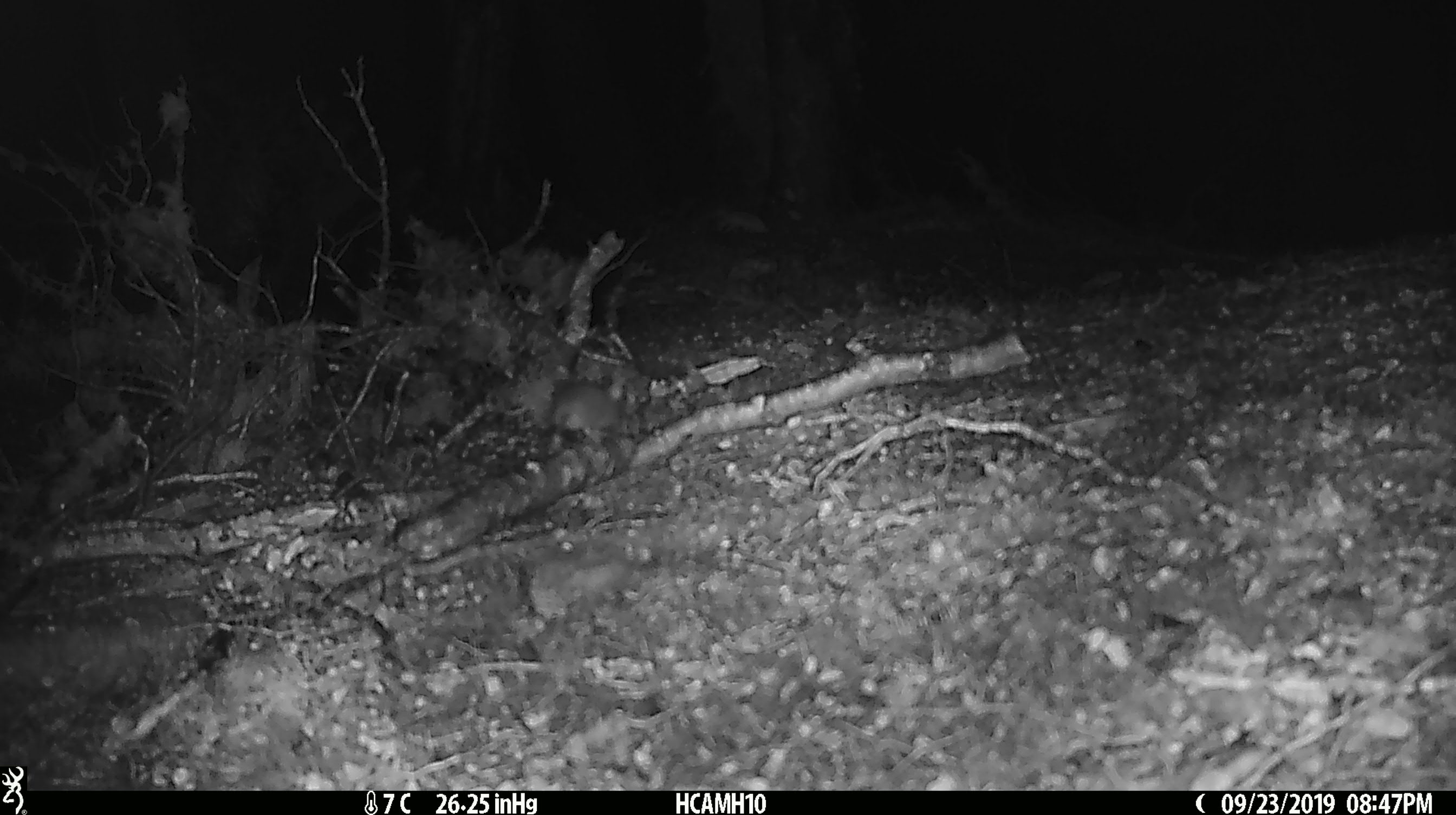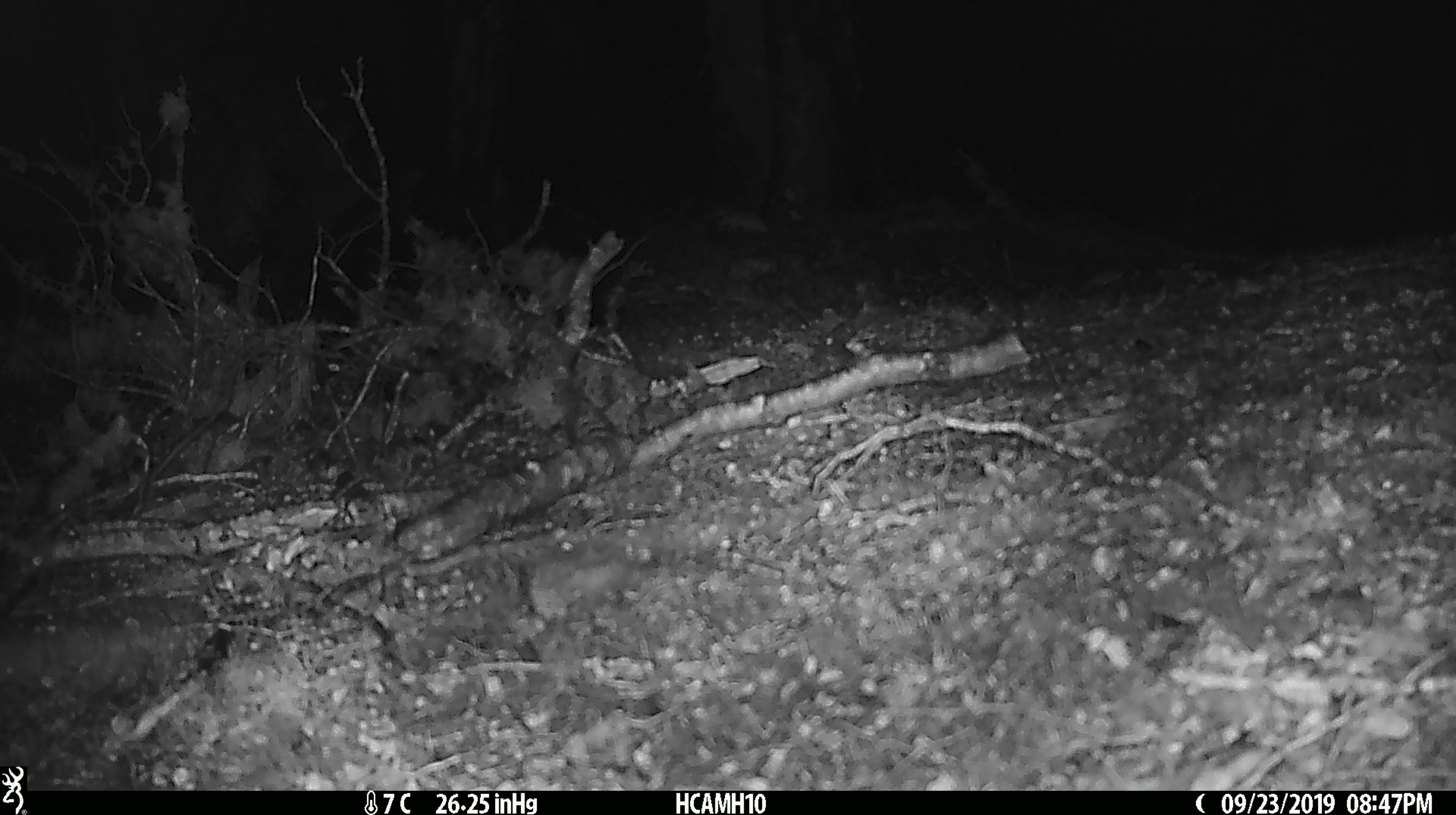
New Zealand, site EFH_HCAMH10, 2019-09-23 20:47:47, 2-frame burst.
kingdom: Animalia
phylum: Chordata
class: Mammalia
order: Rodentia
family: Muridae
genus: Mus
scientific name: Mus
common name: mouse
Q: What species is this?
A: Mouse (Mus).